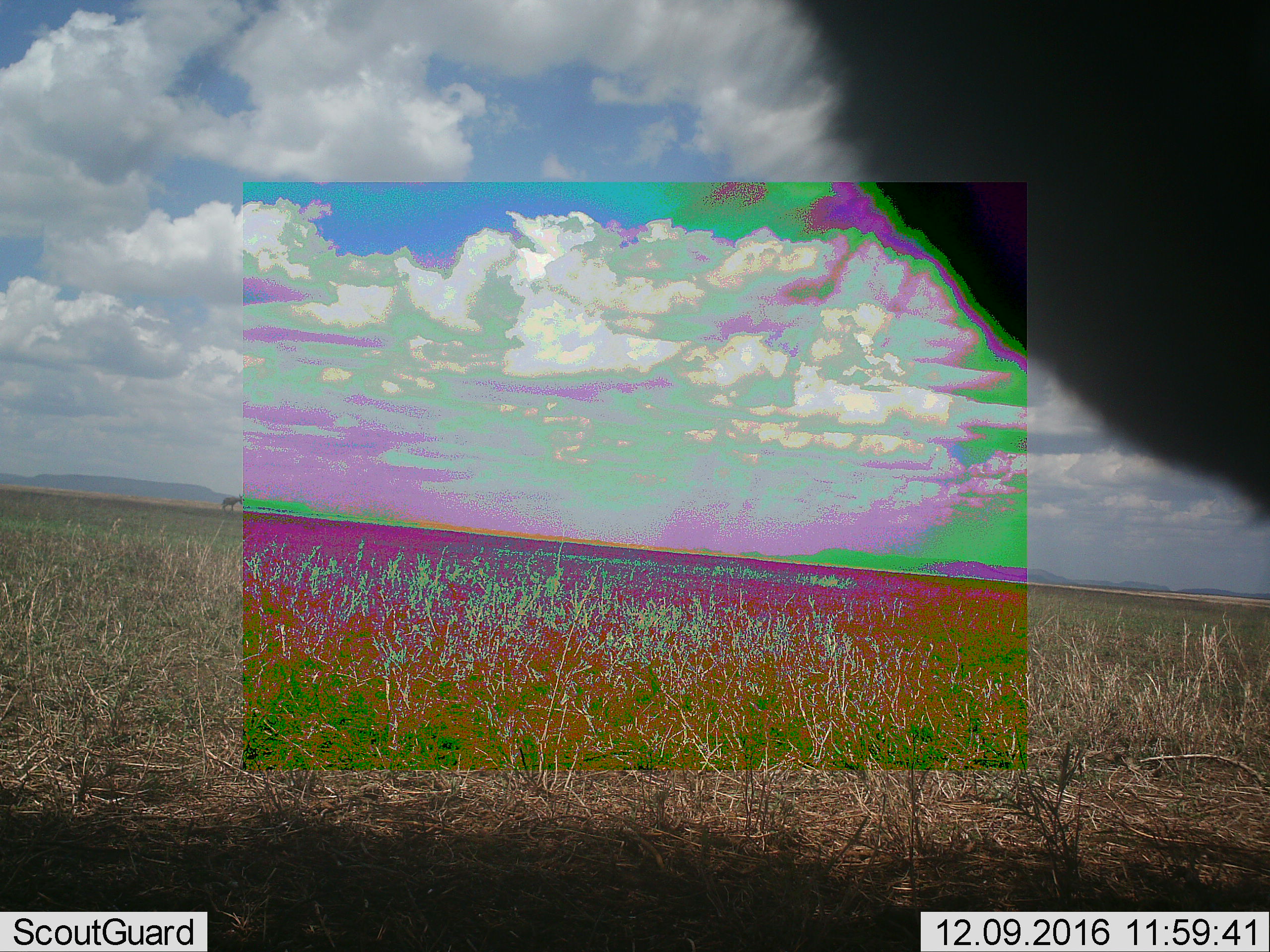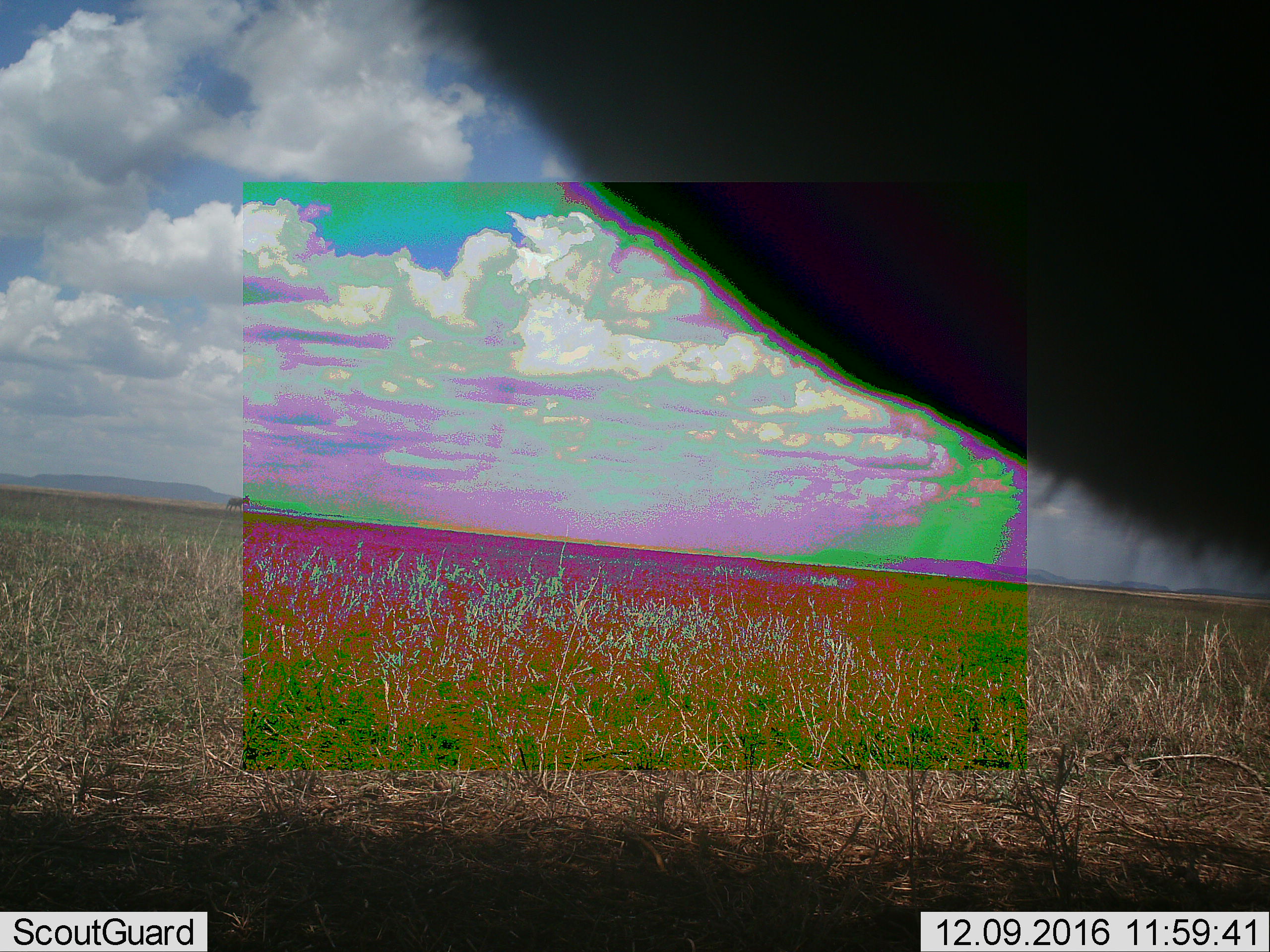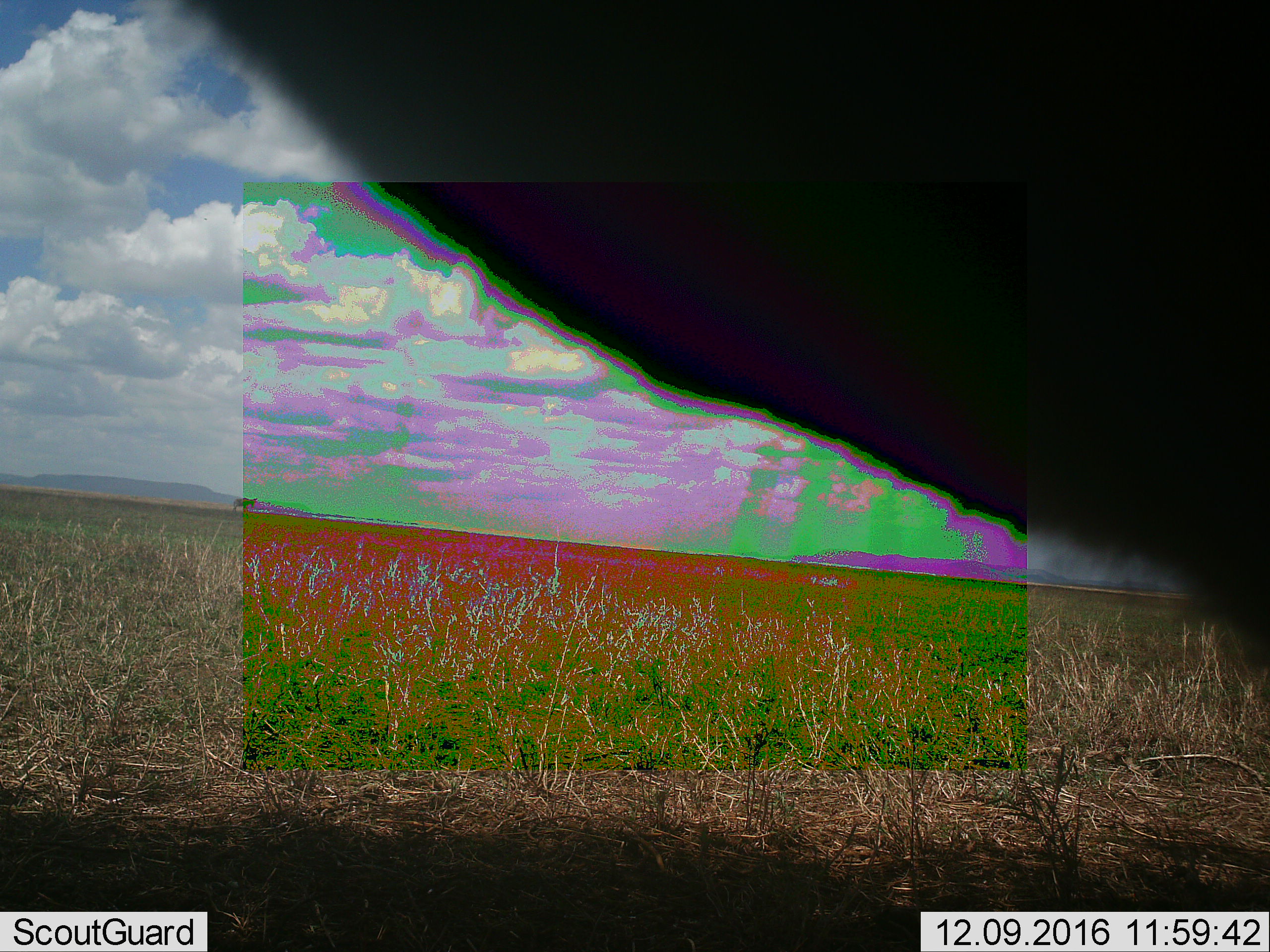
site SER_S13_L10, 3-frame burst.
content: unidentified animal